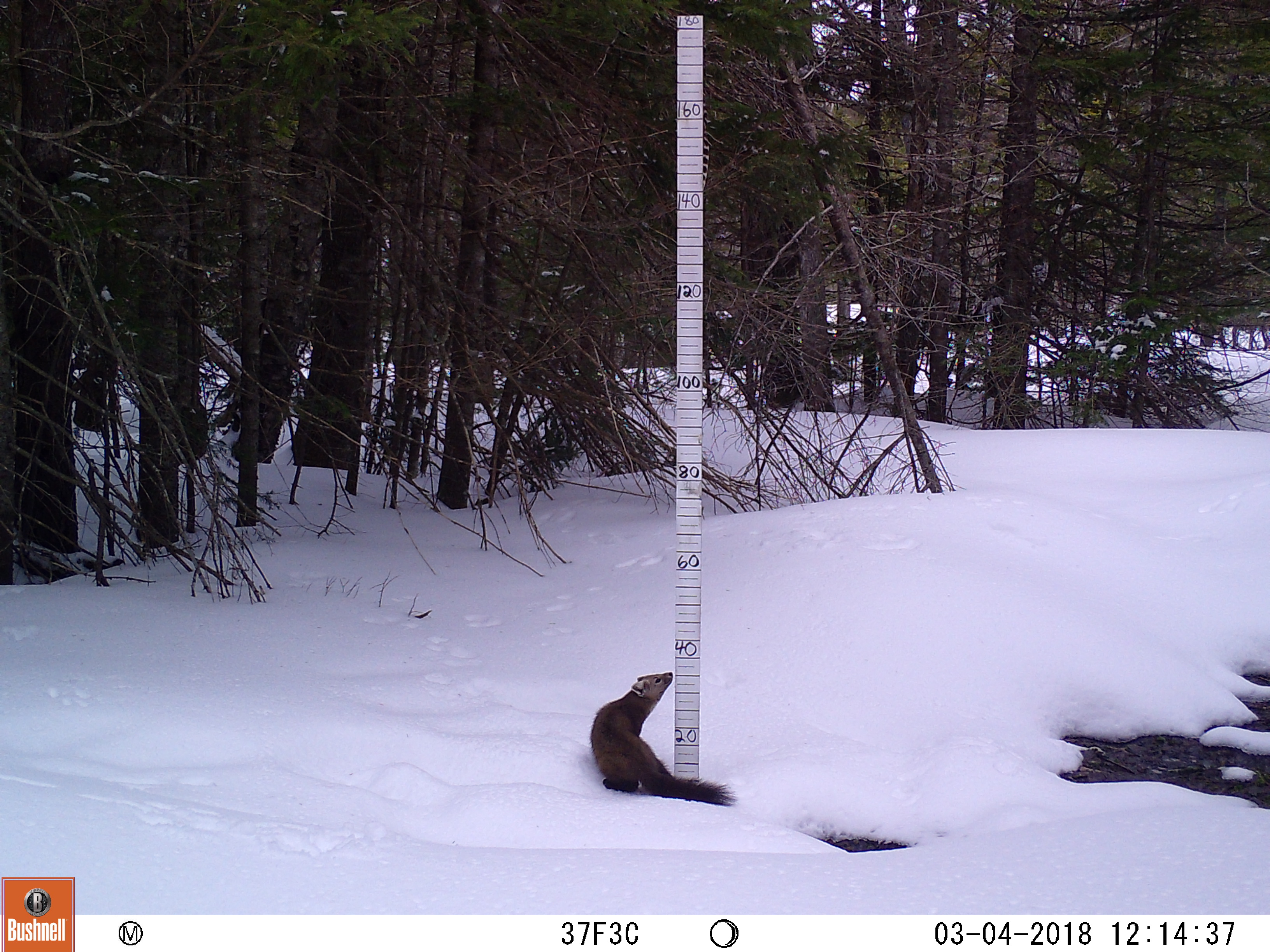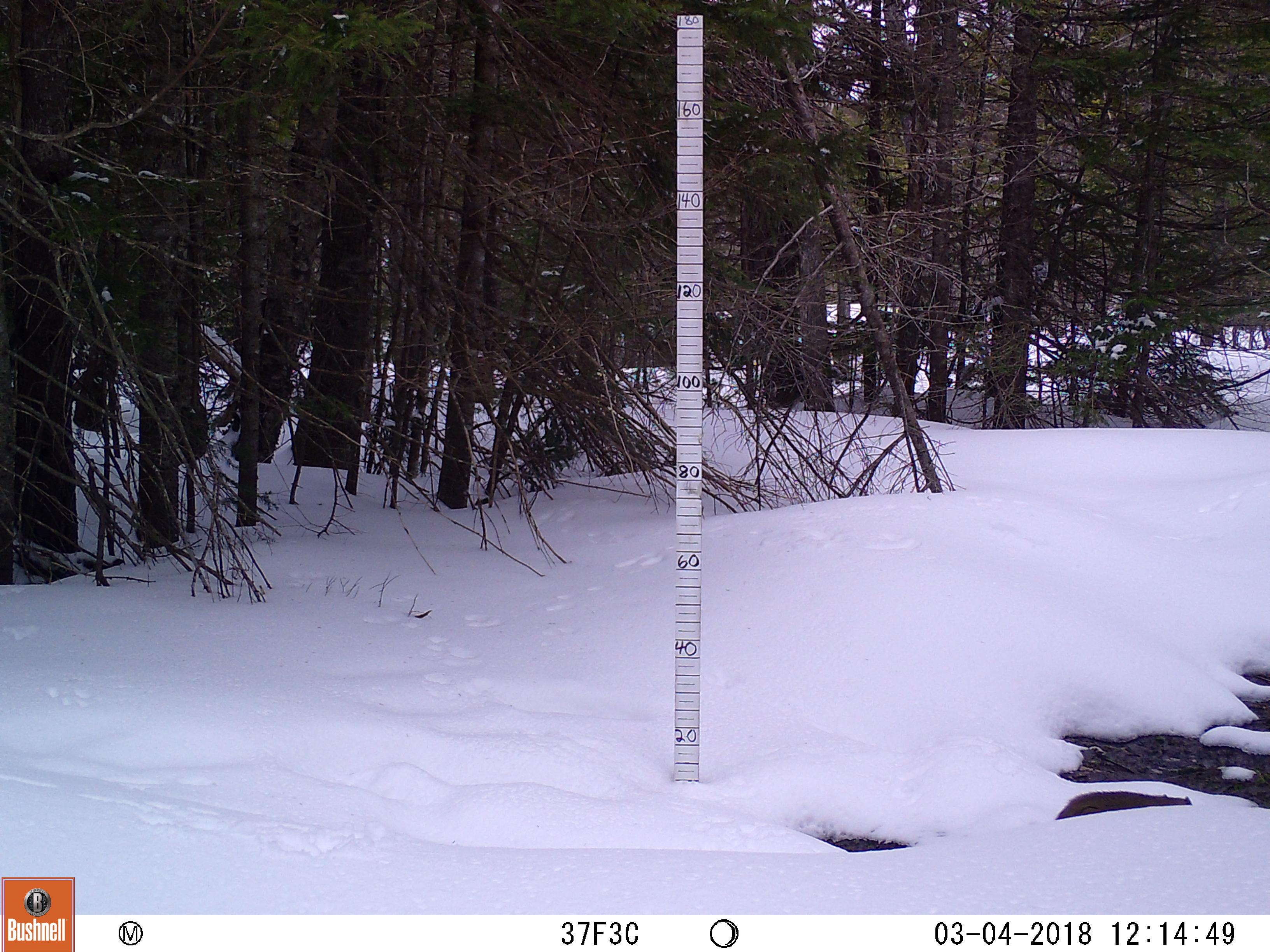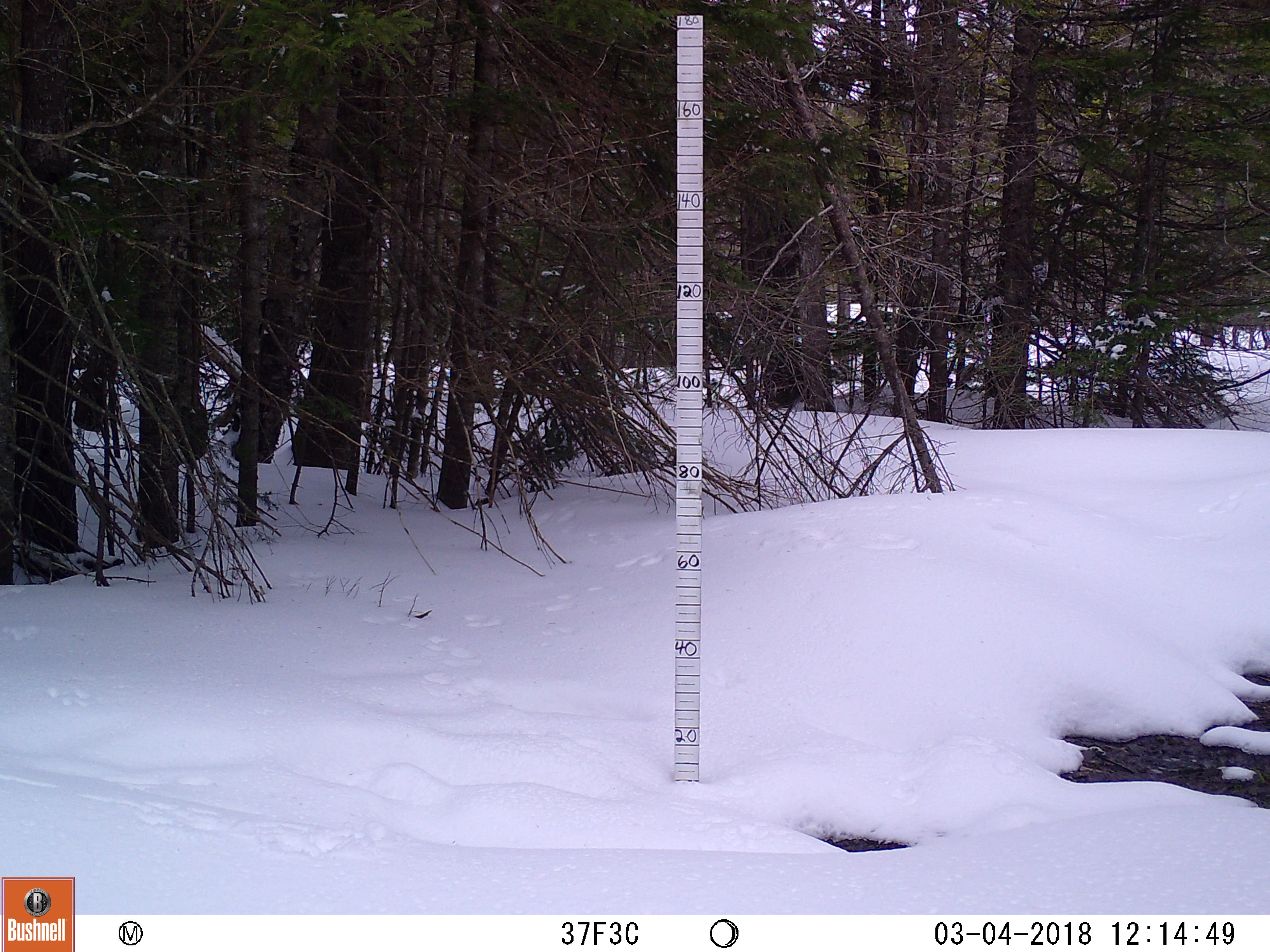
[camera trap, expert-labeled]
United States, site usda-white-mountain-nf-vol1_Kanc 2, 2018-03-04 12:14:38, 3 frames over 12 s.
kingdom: Animalia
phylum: Chordata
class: Mammalia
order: Carnivora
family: Mustelidae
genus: Martes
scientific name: Martes americana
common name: american marten